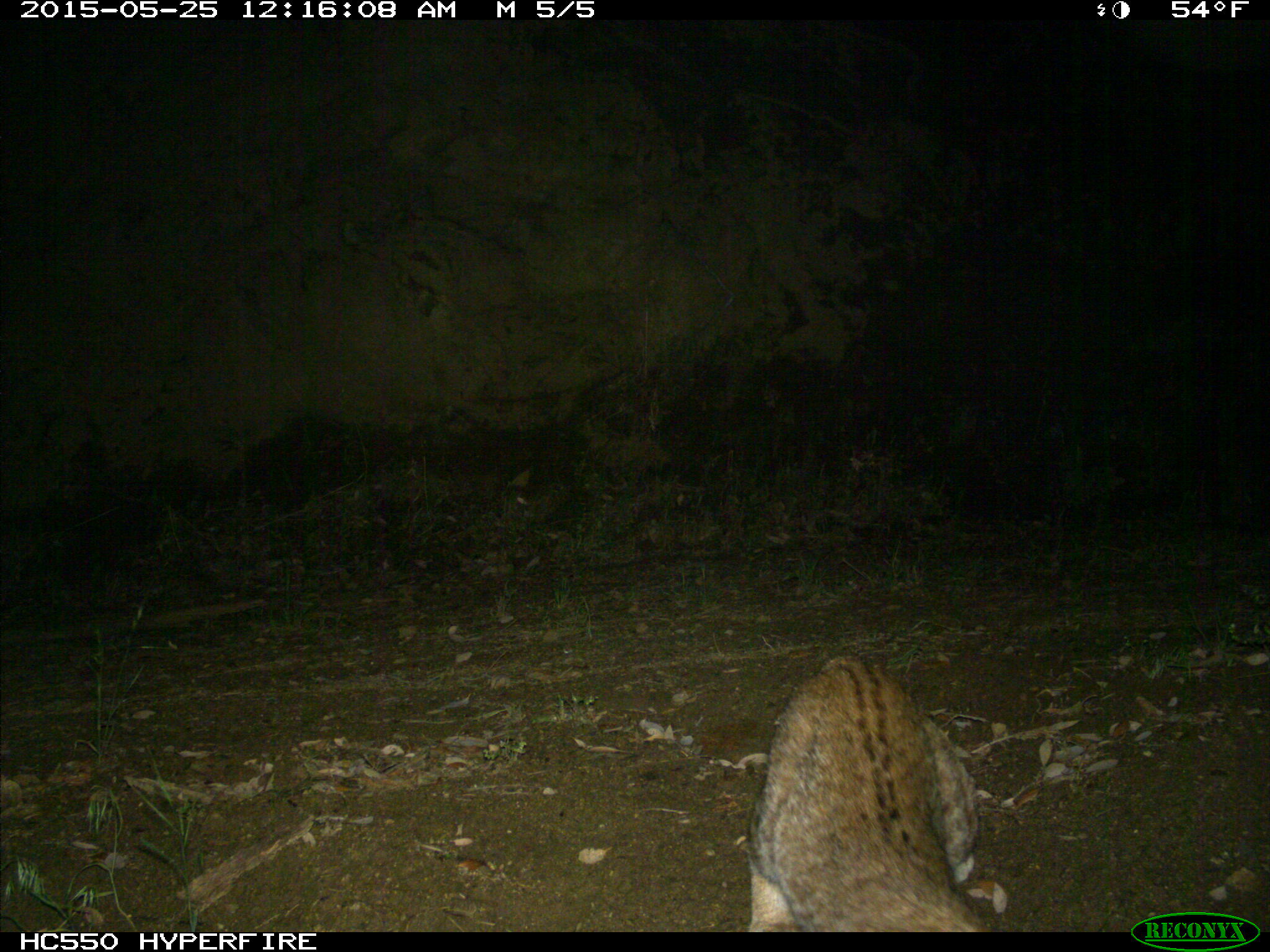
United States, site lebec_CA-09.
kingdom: Animalia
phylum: Chordata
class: Mammalia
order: Carnivora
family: Felidae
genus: Lynx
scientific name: Lynx rufus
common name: bobcat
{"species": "Lynx rufus (bobcat)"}